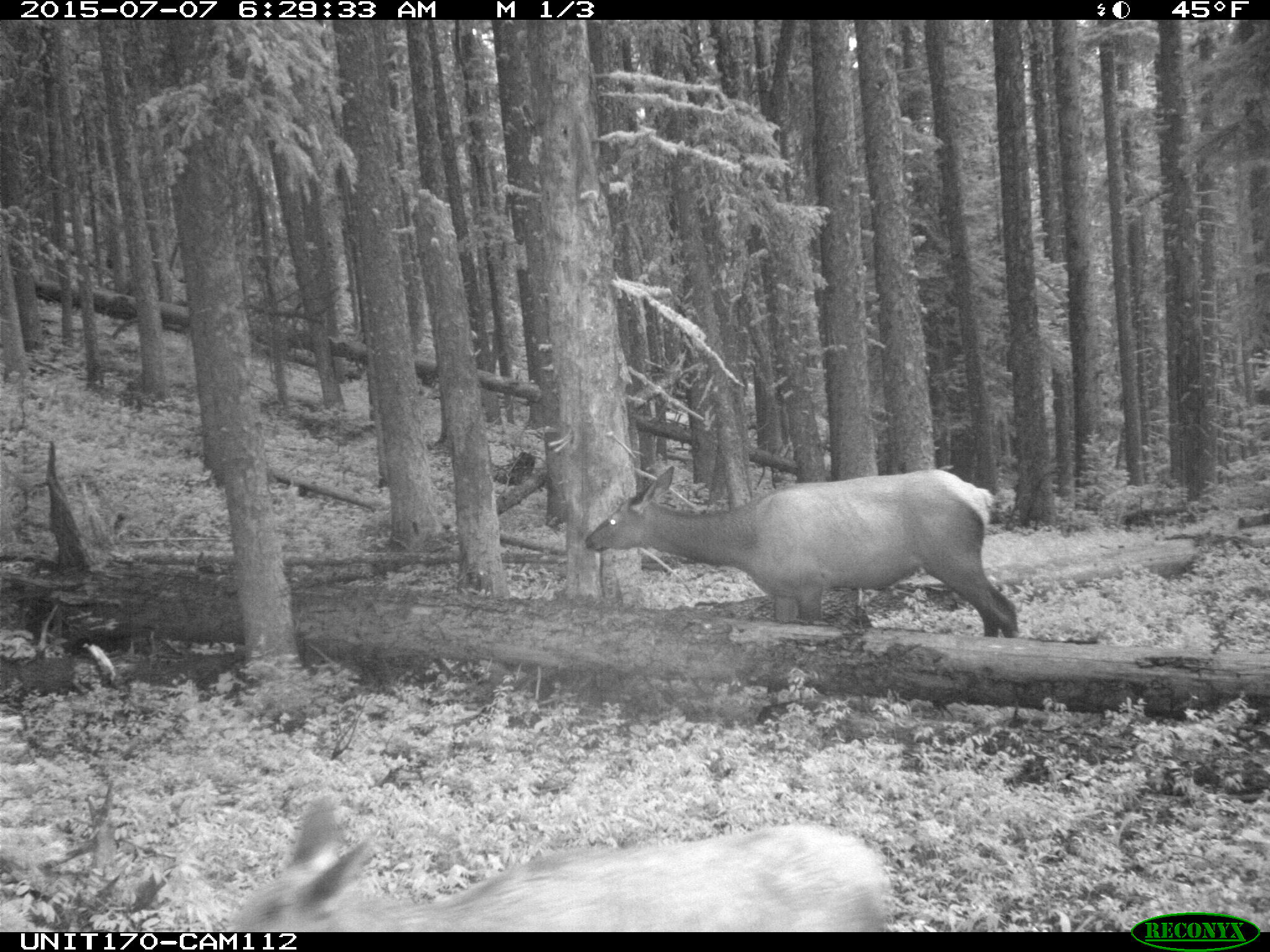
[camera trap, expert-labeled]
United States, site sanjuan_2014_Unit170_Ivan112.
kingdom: Animalia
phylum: Chordata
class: Mammalia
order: Artiodactyla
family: Cervidae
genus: Cervus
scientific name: Cervus elaphus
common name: red deer